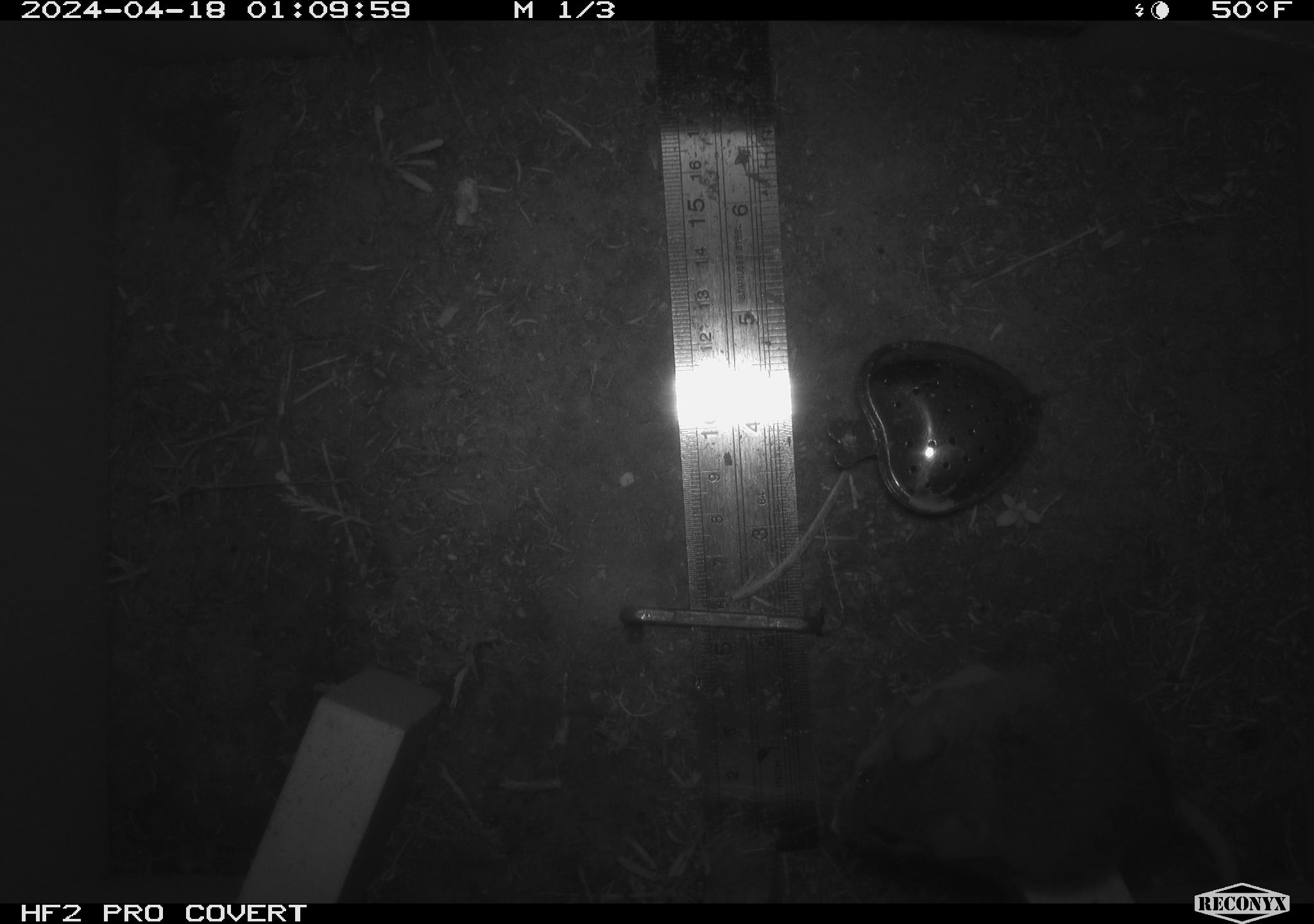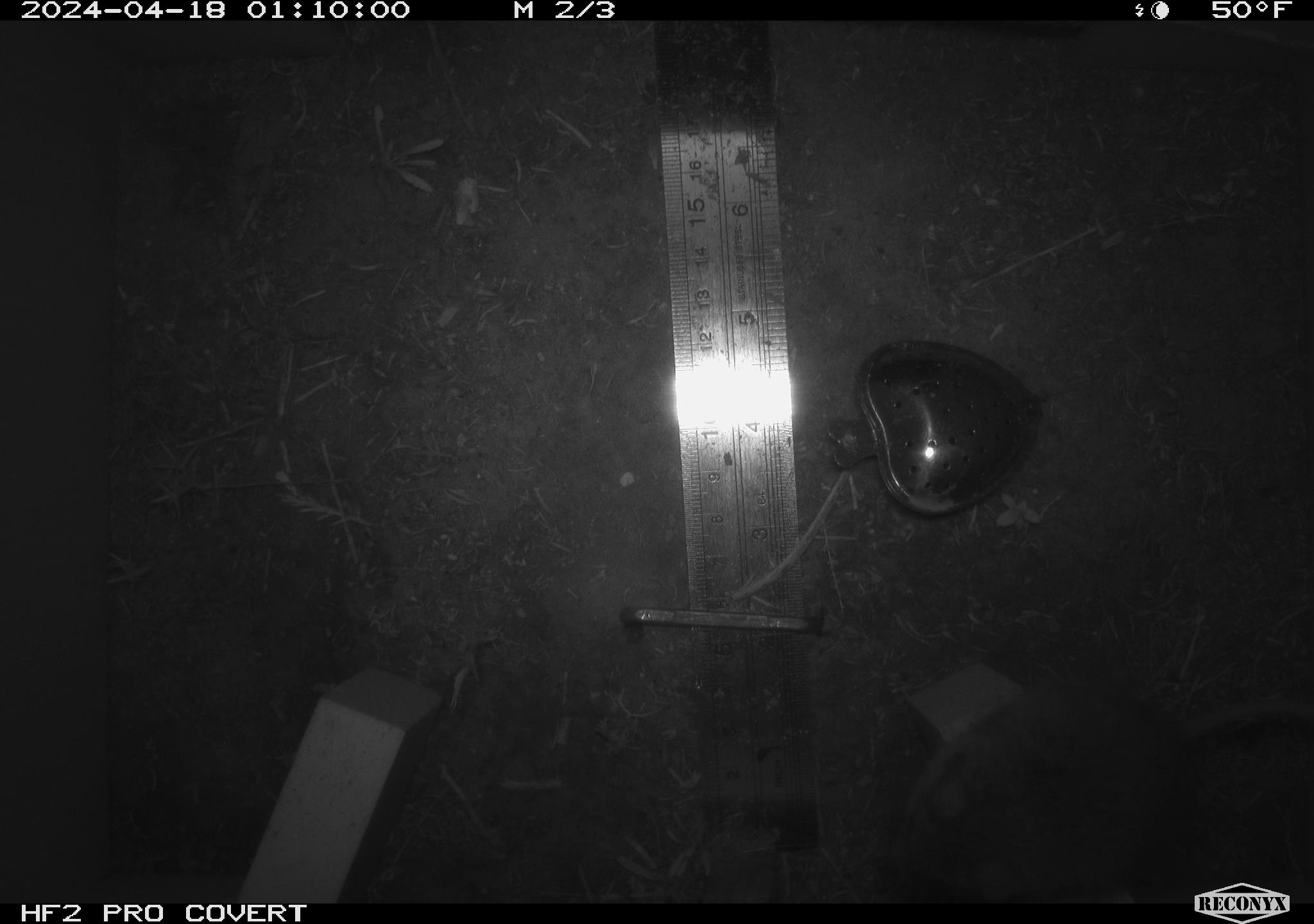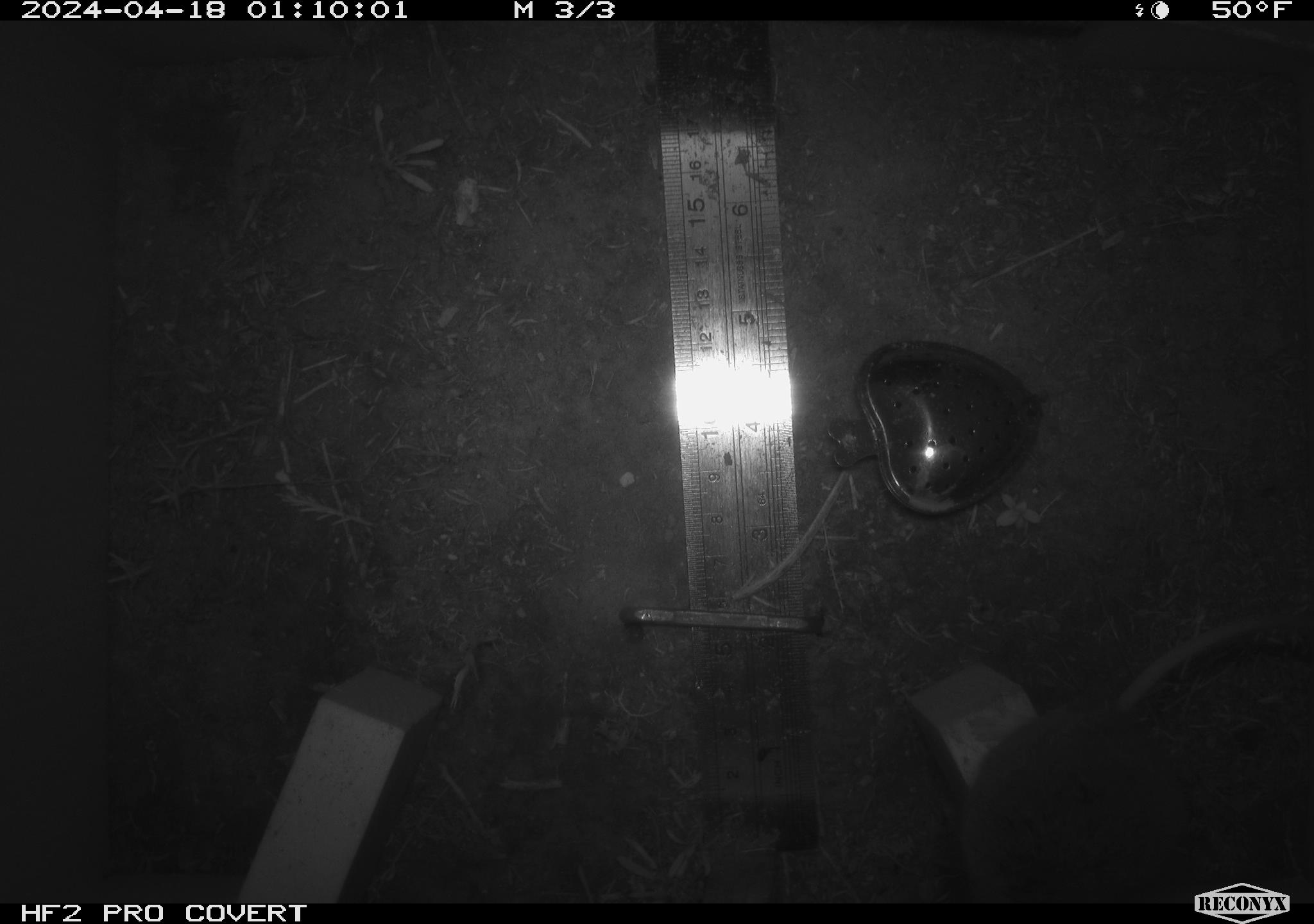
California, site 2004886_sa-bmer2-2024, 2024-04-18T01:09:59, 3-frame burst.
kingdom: Animalia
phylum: Chordata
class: Mammalia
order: Rodentia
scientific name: Rodentia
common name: mouse species